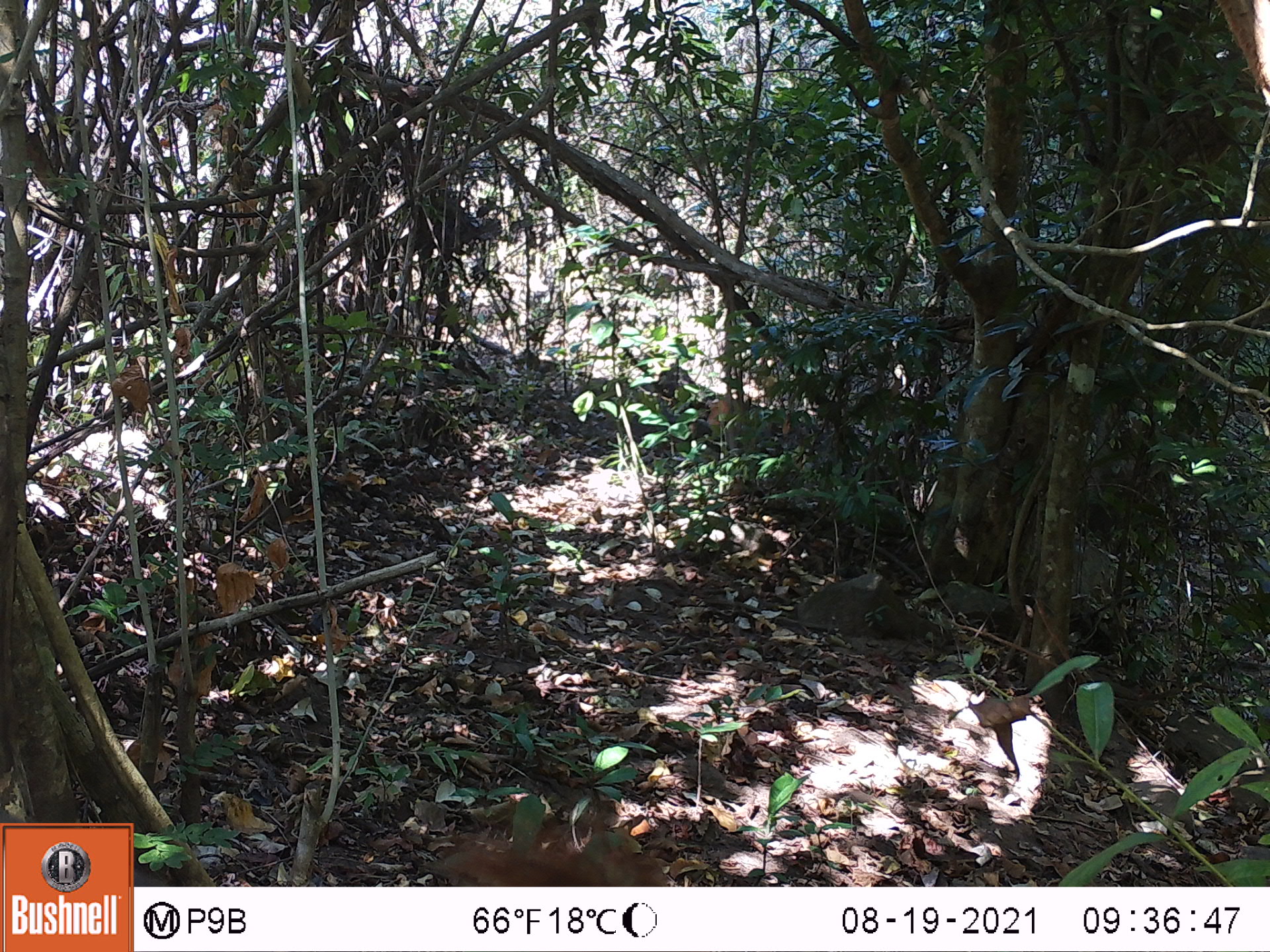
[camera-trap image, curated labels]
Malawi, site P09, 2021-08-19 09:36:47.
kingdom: Animalia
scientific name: Animalia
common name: other animal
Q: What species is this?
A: Other animal (Animalia).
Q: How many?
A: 1.